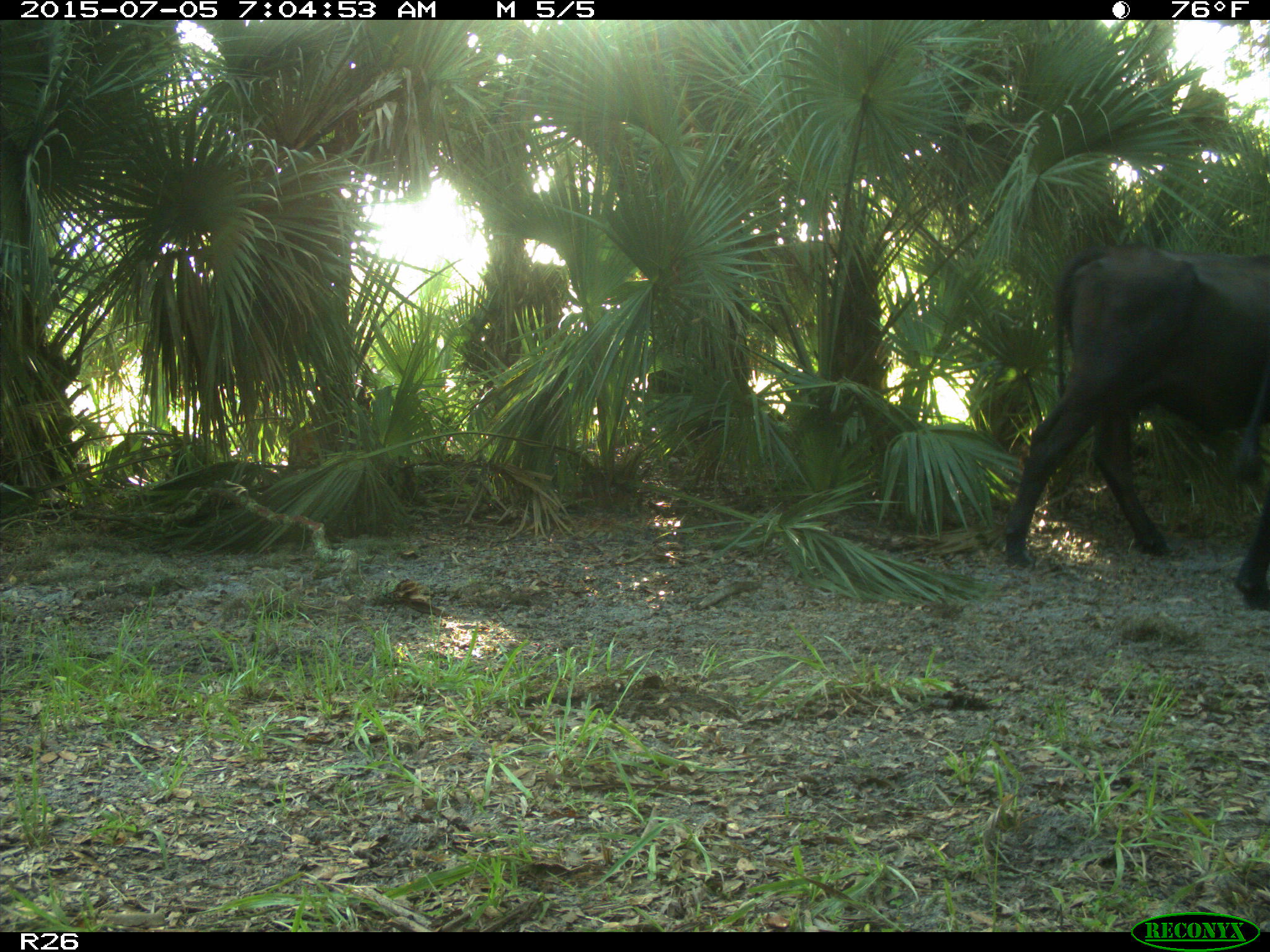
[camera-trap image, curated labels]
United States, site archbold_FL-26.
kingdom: Animalia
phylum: Chordata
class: Mammalia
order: Artiodactyla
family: Bovidae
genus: Bos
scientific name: Bos taurus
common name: domestic cow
Bos taurus (domestic cow).